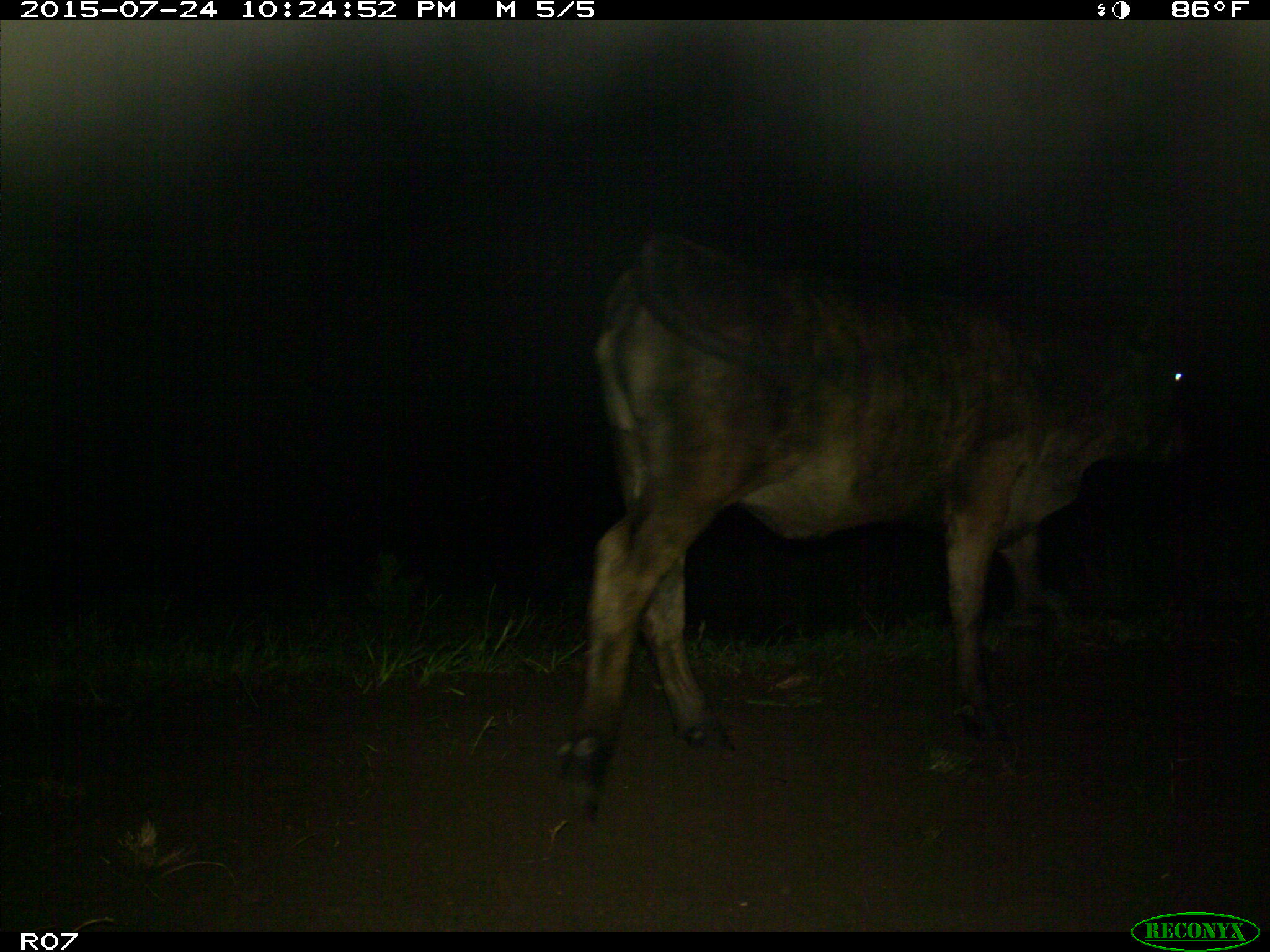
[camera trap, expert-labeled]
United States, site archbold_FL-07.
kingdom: Animalia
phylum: Chordata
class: Mammalia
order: Artiodactyla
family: Bovidae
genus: Bos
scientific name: Bos taurus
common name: domestic cow